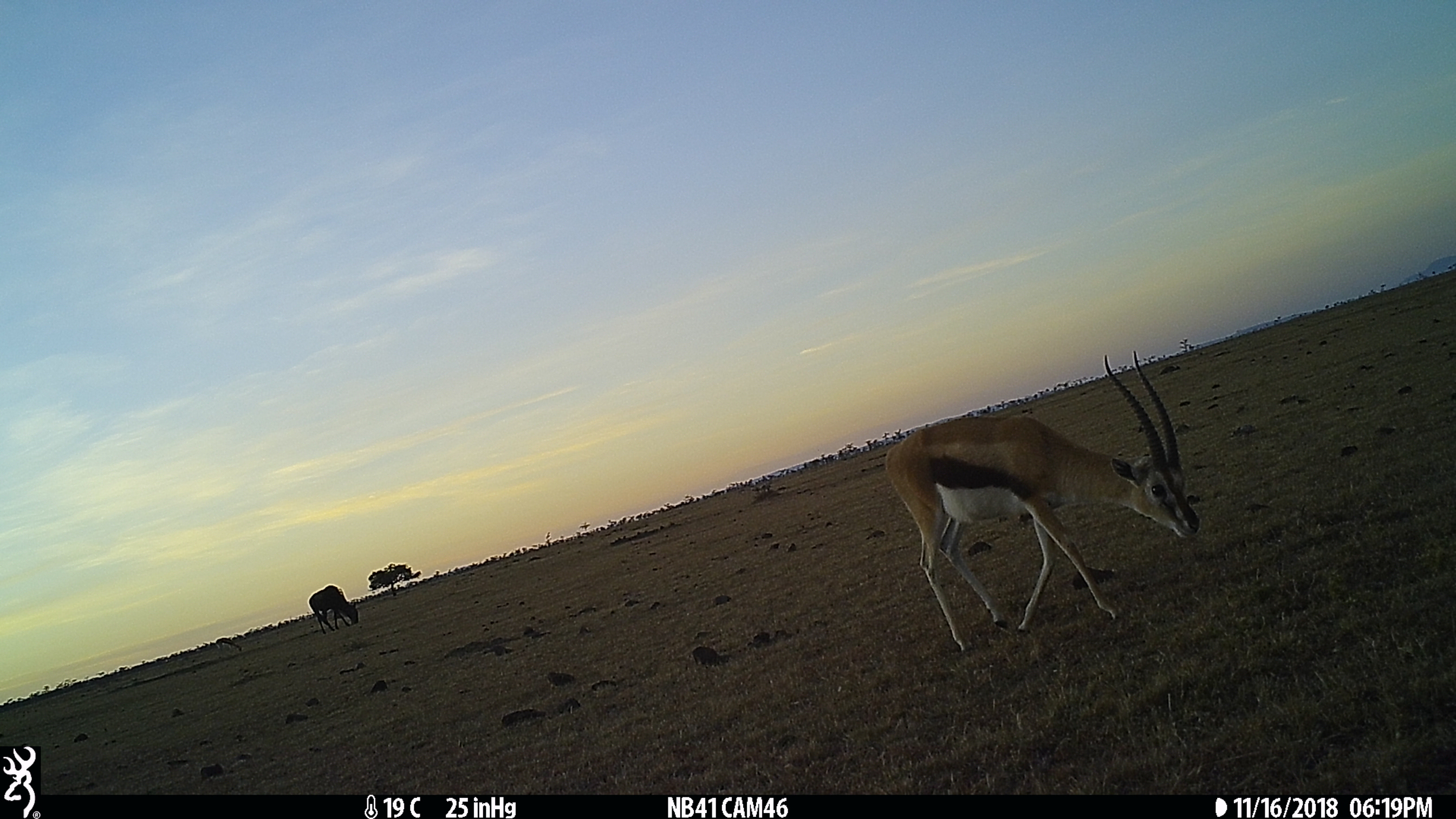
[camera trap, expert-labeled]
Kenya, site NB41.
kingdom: Animalia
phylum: Chordata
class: Mammalia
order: Artiodactyla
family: Bovidae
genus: Eudorcas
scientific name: Eudorcas thomsonii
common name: thomon's gazelle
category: gazelle thomsons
Gazelle thomsons (thomon's gazelle) (Eudorcas thomsonii).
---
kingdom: Animalia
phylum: Chordata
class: Mammalia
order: Artiodactyla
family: Bovidae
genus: Connochaetes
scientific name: Connochaetes taurinus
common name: blue wildebeest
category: wildebeest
Wildebeest (blue wildebeest) (Connochaetes taurinus).